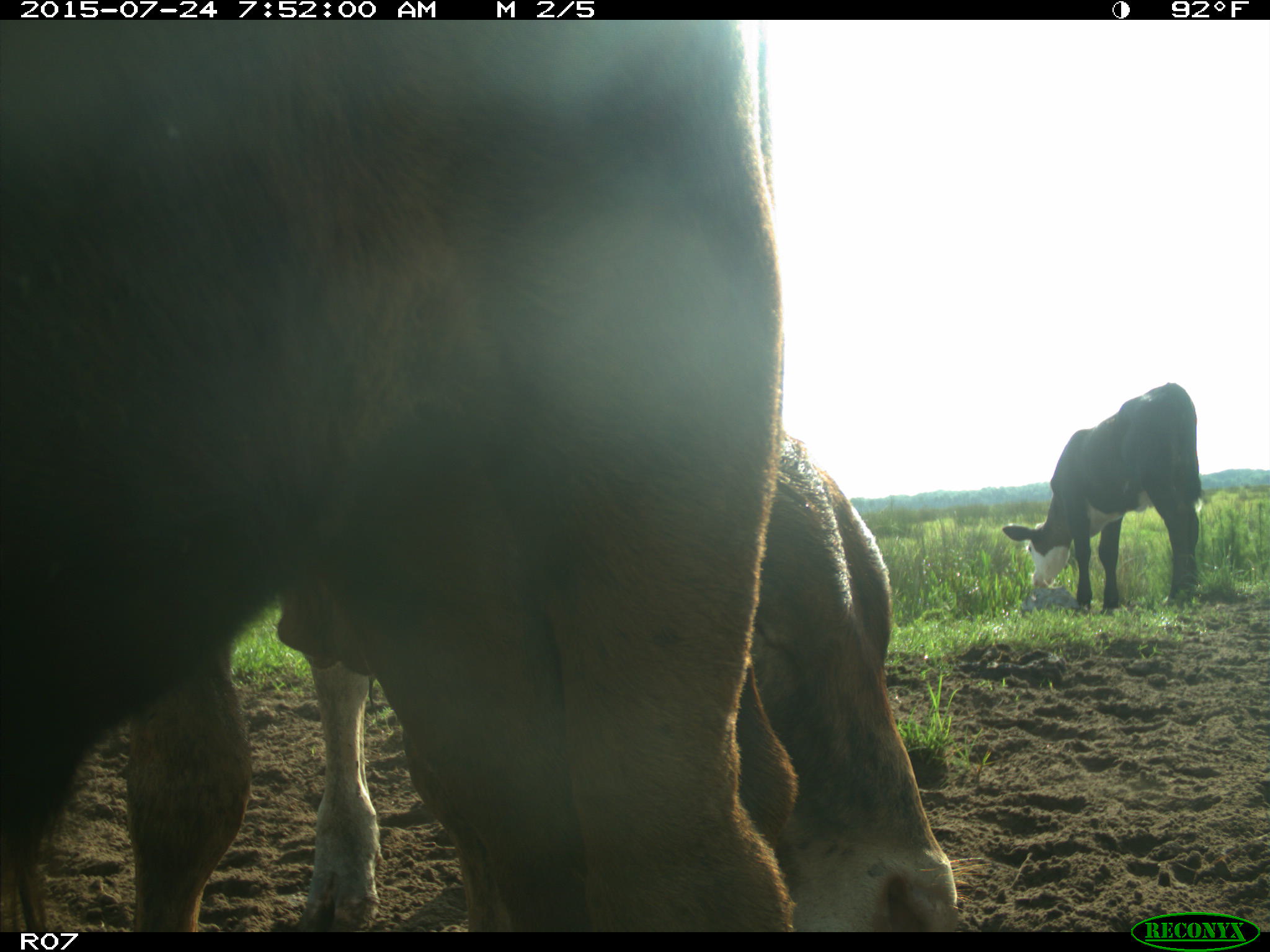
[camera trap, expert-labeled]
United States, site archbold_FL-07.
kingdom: Animalia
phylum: Chordata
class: Mammalia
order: Artiodactyla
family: Bovidae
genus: Bos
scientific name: Bos taurus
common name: domestic cow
Bos taurus (domestic cow).